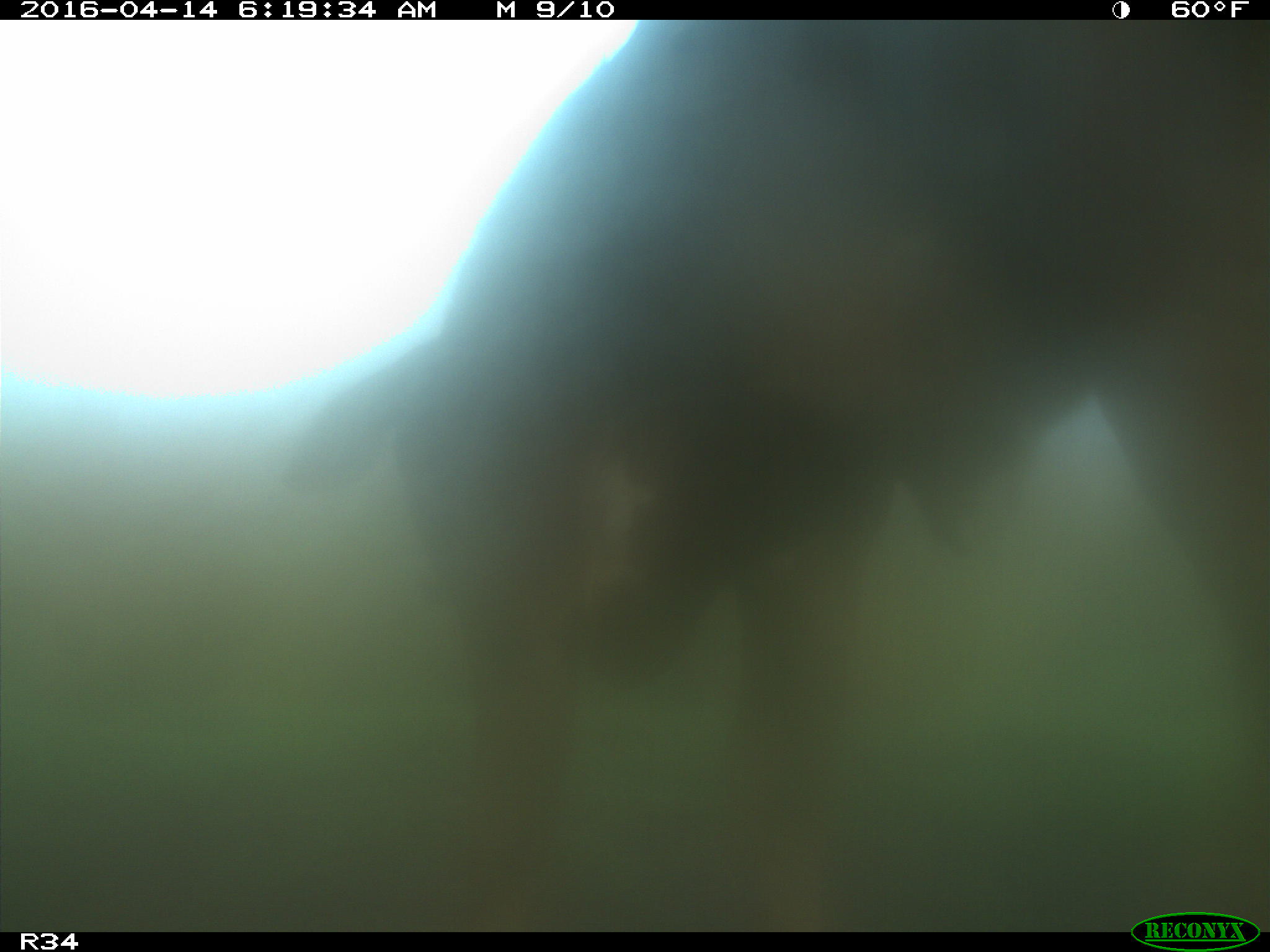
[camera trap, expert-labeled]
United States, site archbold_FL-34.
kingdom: Animalia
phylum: Chordata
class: Mammalia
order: Artiodactyla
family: Bovidae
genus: Bos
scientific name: Bos taurus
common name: domestic cow